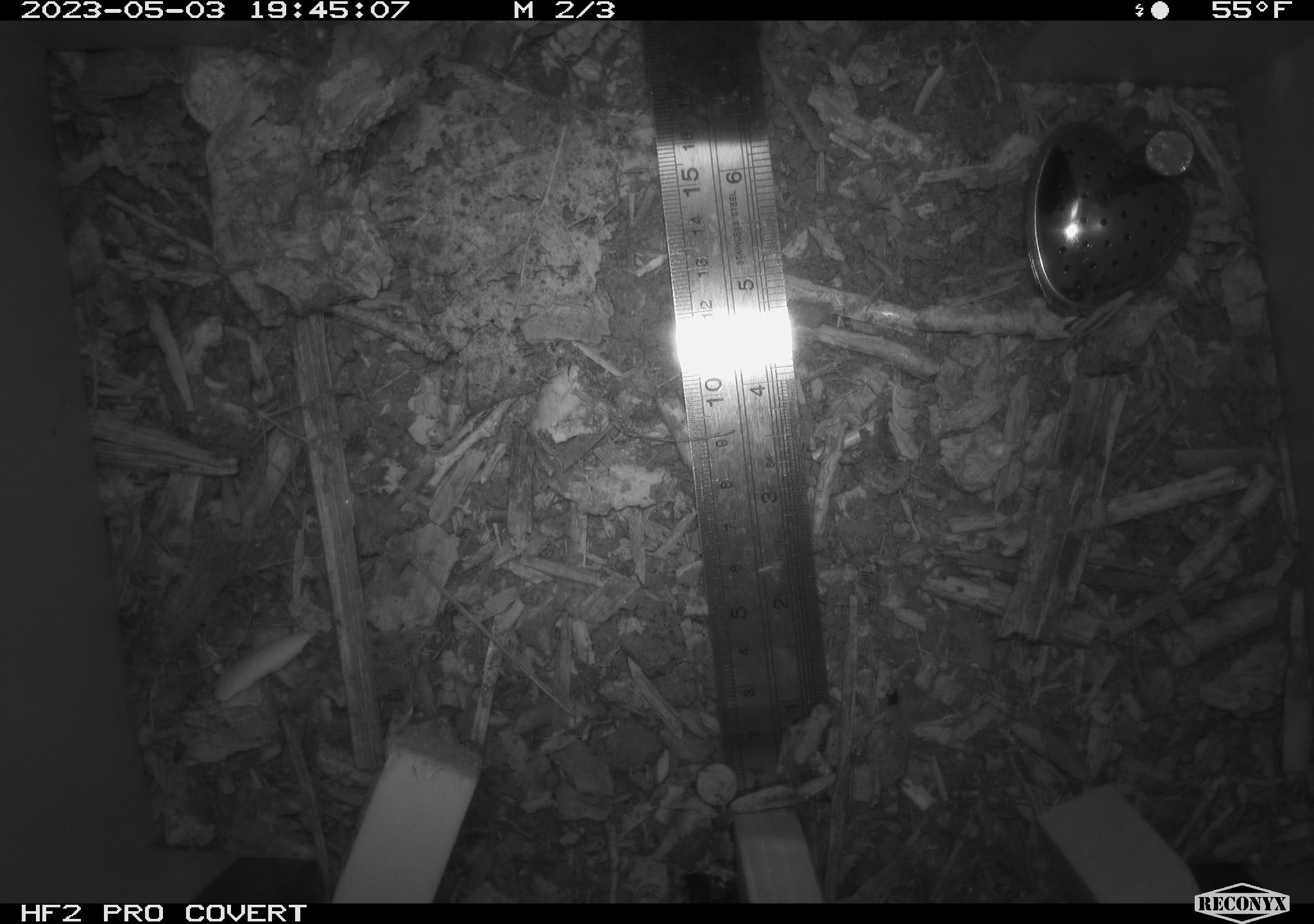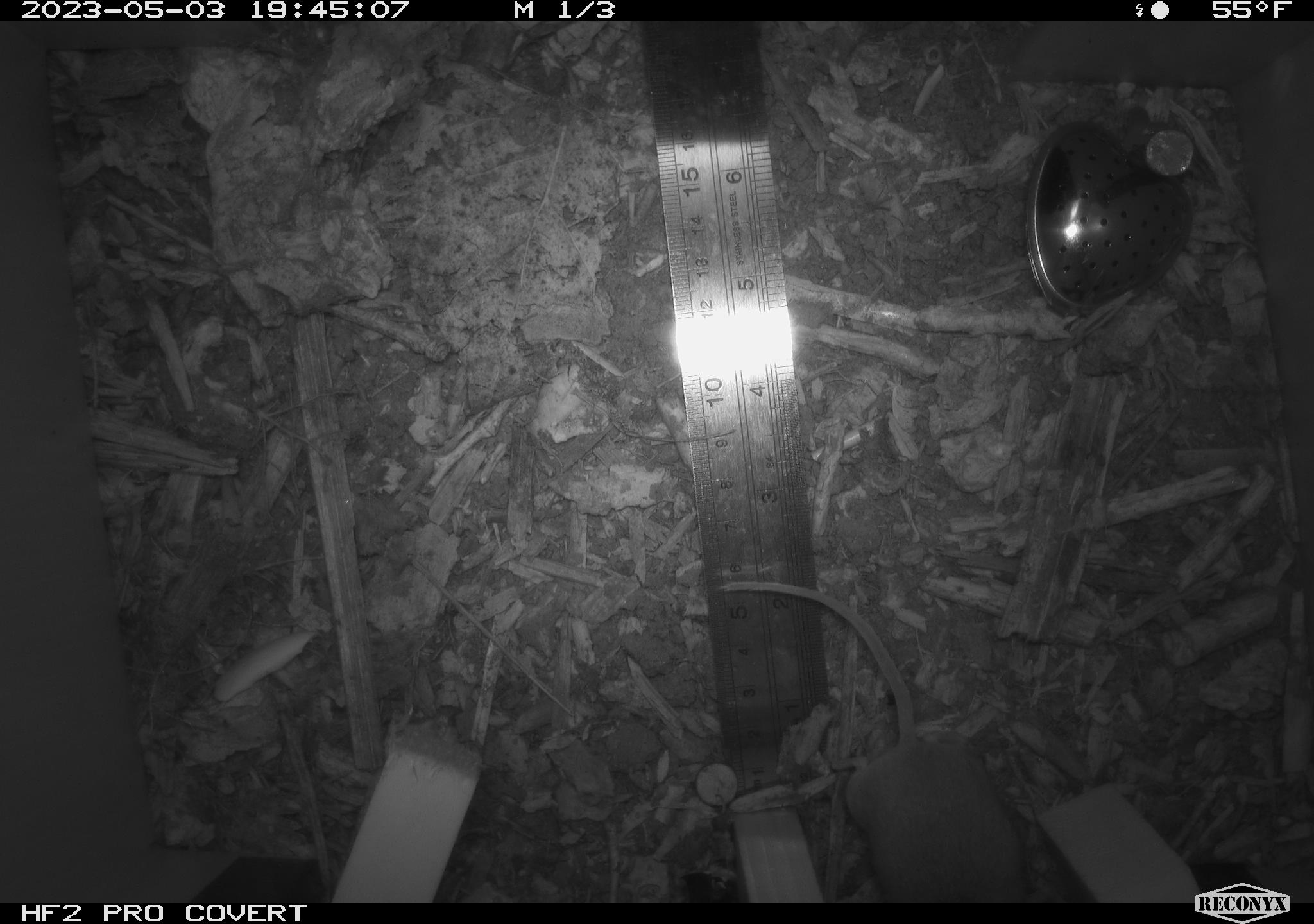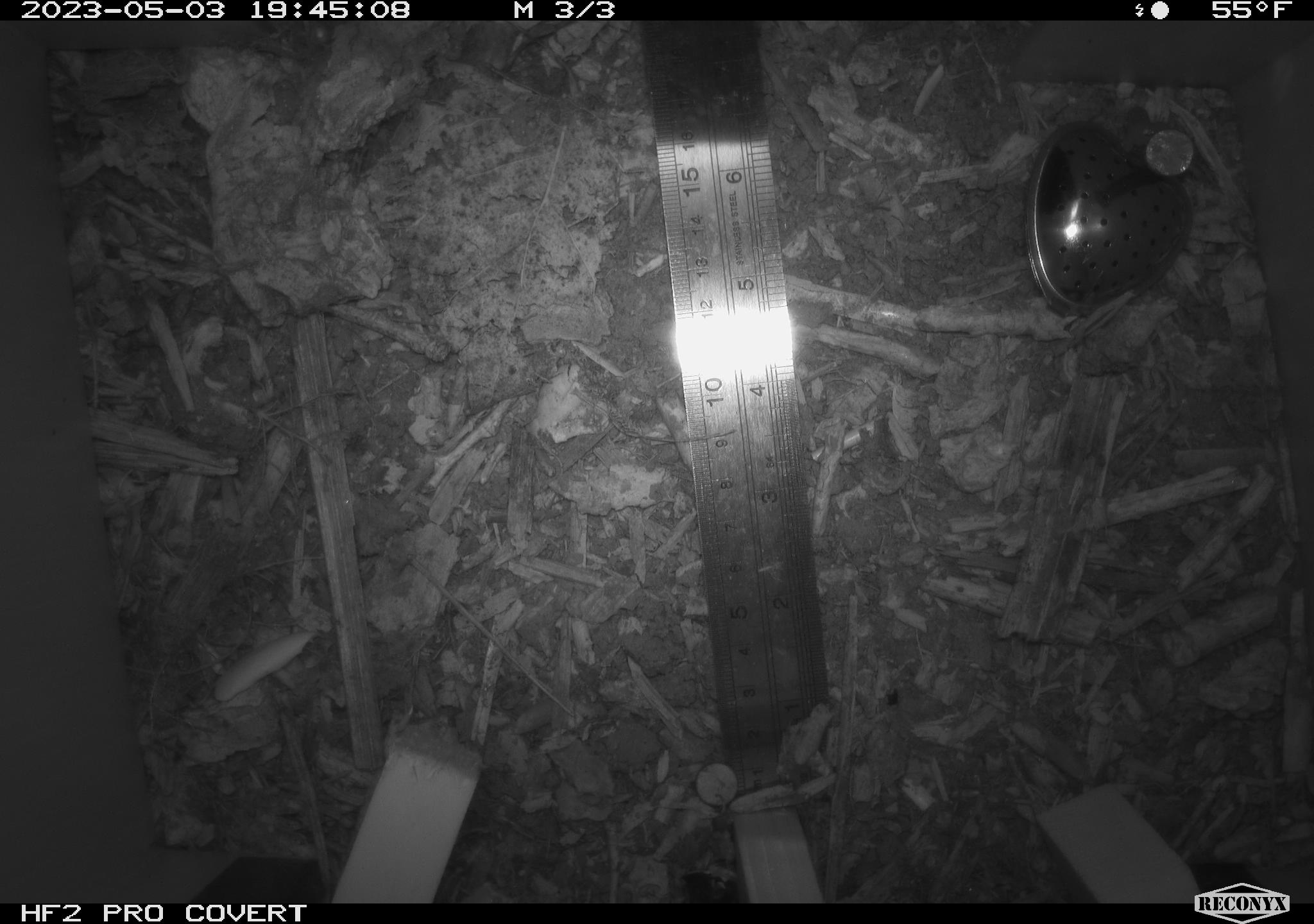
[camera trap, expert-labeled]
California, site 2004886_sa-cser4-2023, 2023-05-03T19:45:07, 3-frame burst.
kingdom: Animalia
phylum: Chordata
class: Mammalia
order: Rodentia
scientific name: Rodentia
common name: mouse species